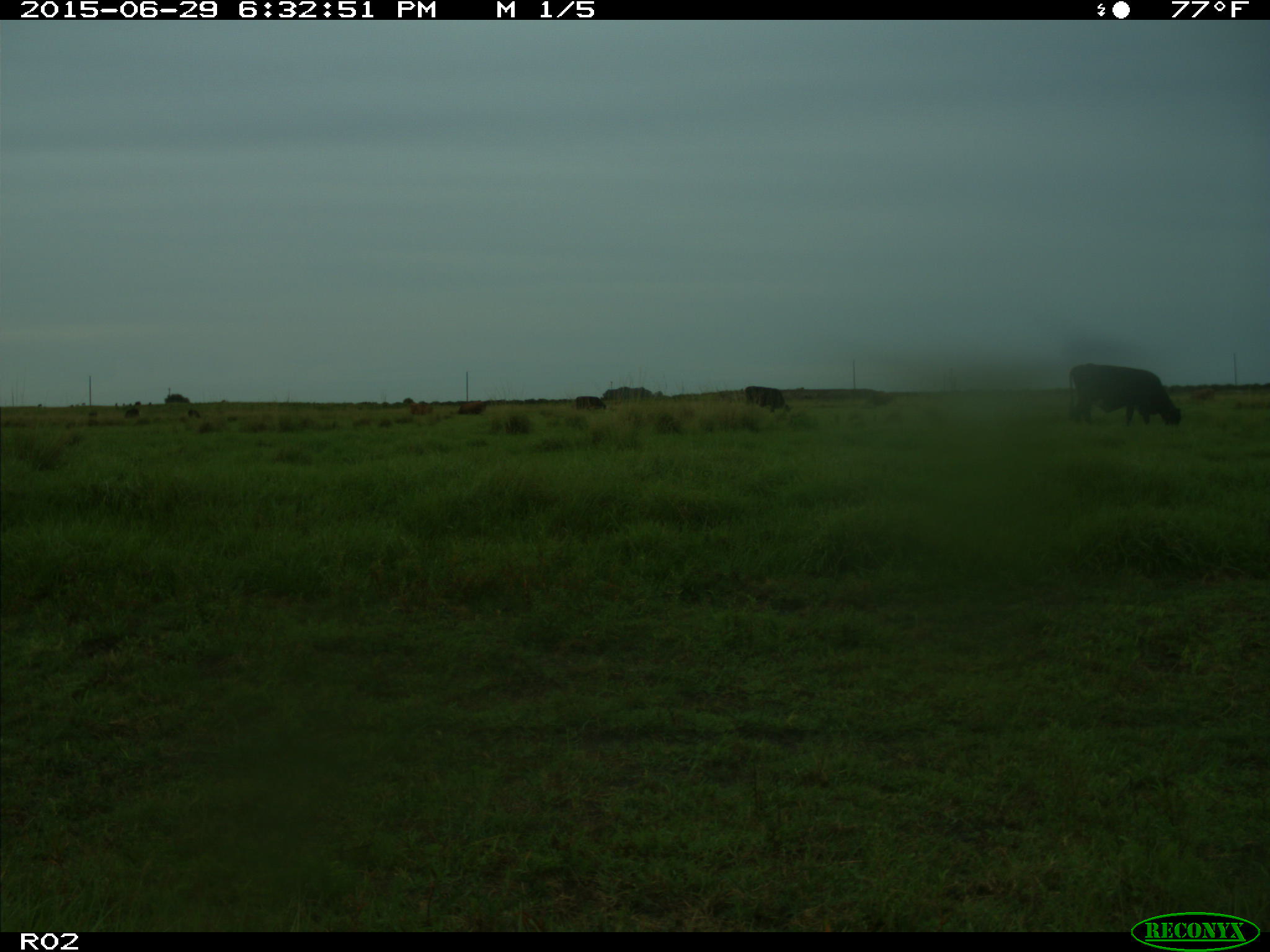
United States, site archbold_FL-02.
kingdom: Animalia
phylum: Chordata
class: Mammalia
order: Artiodactyla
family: Bovidae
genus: Bos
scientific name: Bos taurus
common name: domestic cow